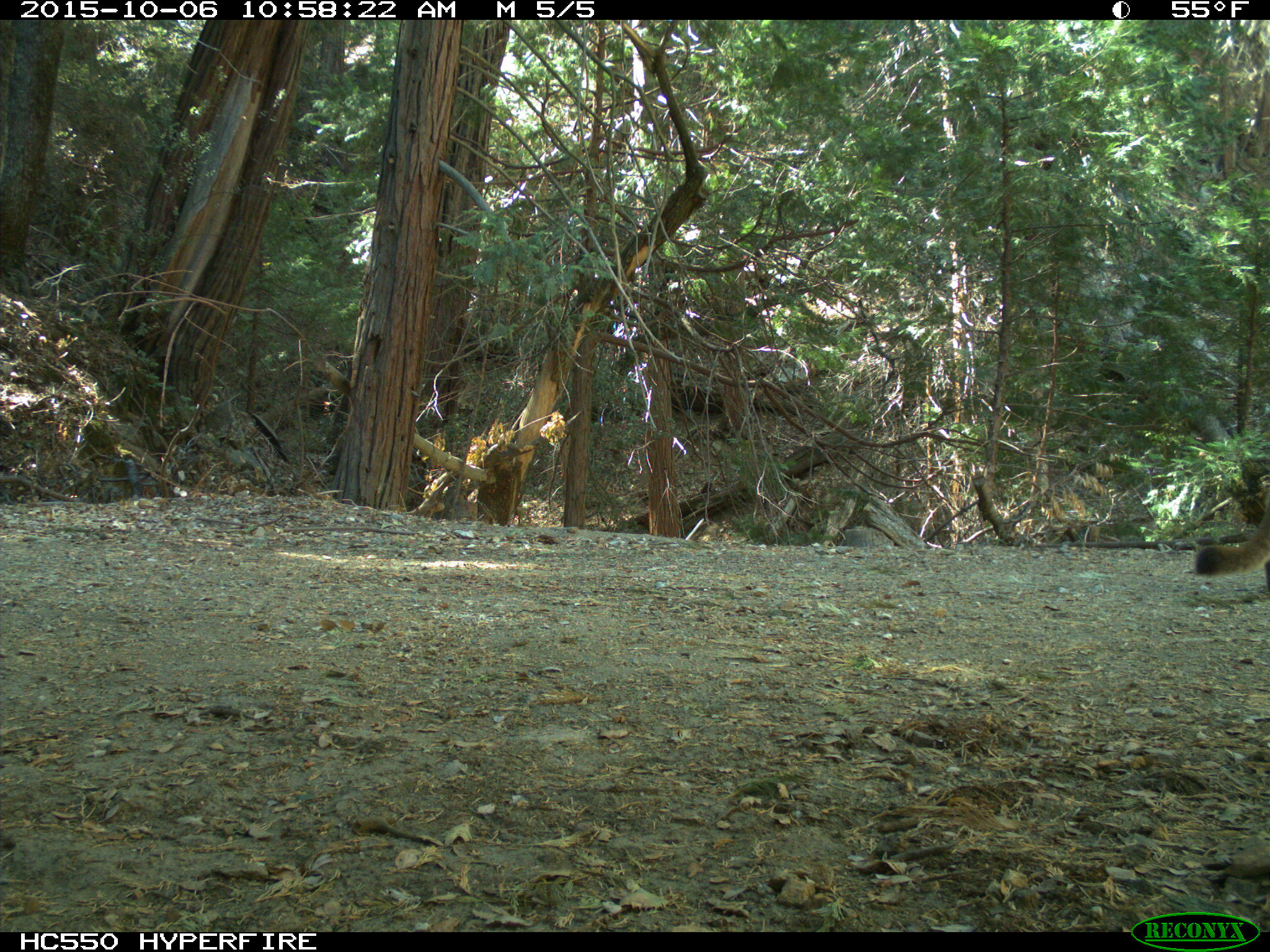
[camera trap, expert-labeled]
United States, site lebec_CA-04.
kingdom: Animalia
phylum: Chordata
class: Mammalia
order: Carnivora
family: Felidae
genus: Puma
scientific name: Puma concolor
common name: mountain lion